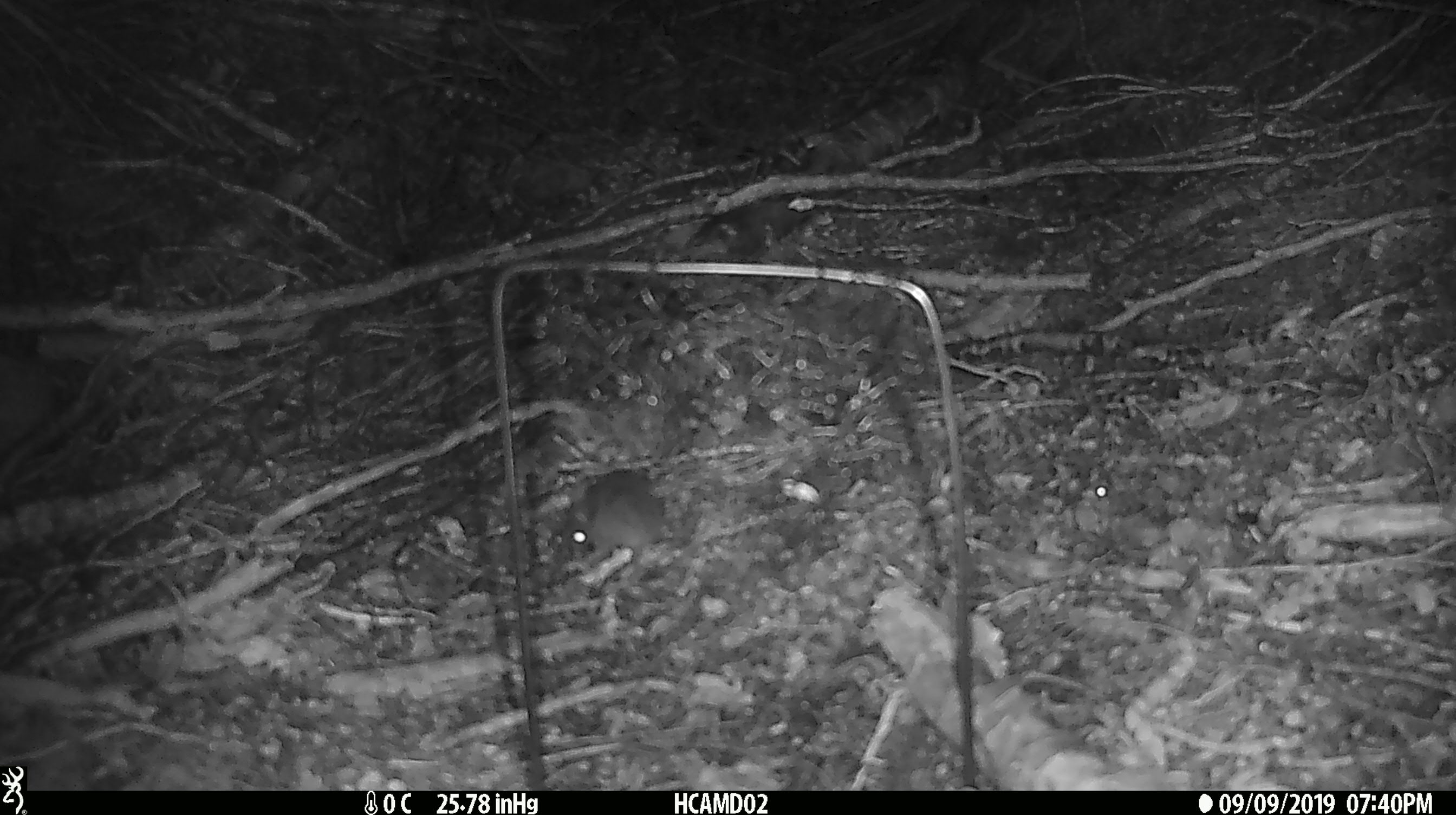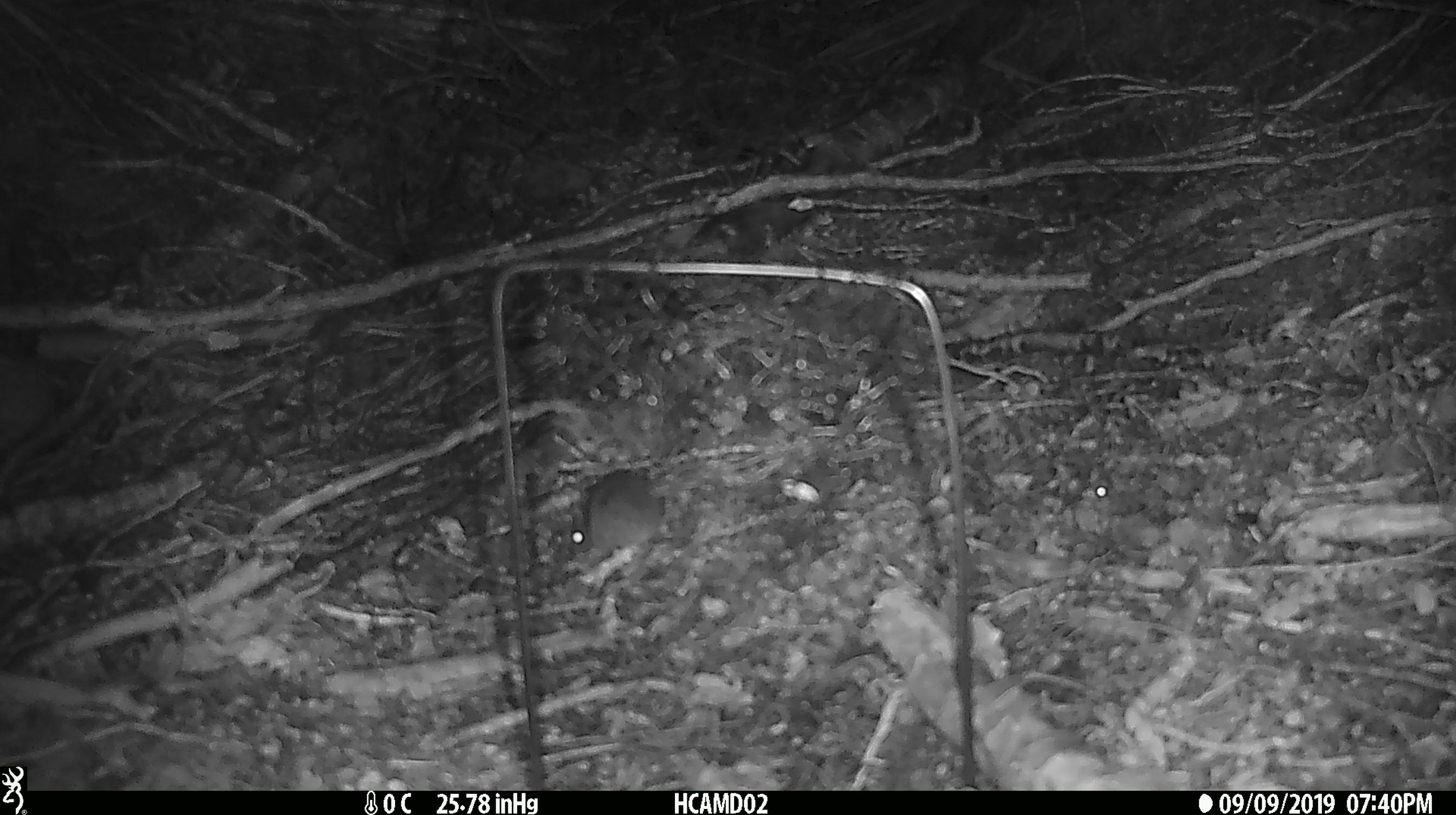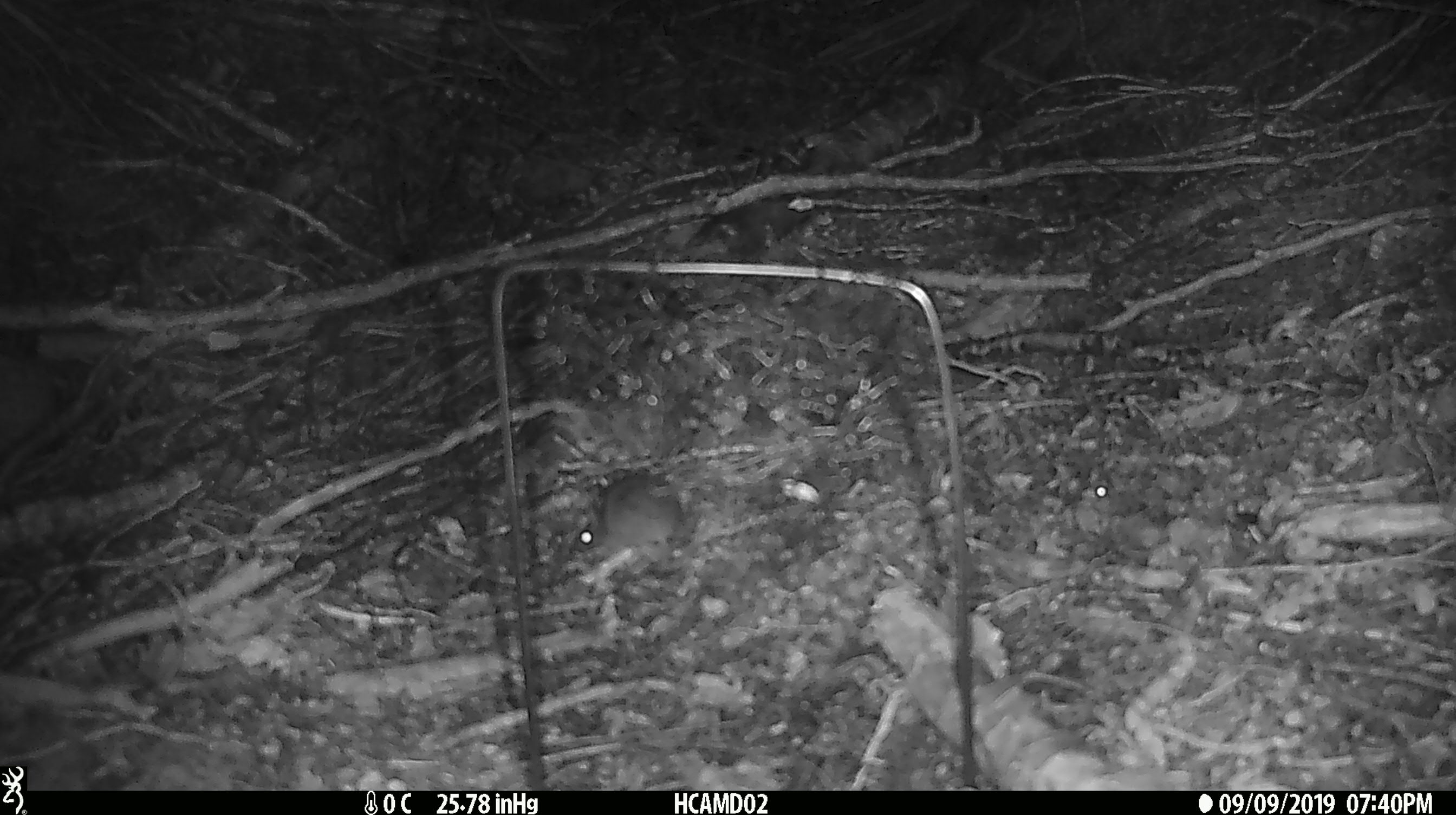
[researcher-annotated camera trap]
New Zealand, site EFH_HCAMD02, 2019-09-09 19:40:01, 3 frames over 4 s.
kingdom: Animalia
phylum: Chordata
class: Mammalia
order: Rodentia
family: Muridae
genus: Mus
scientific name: Mus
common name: mouse